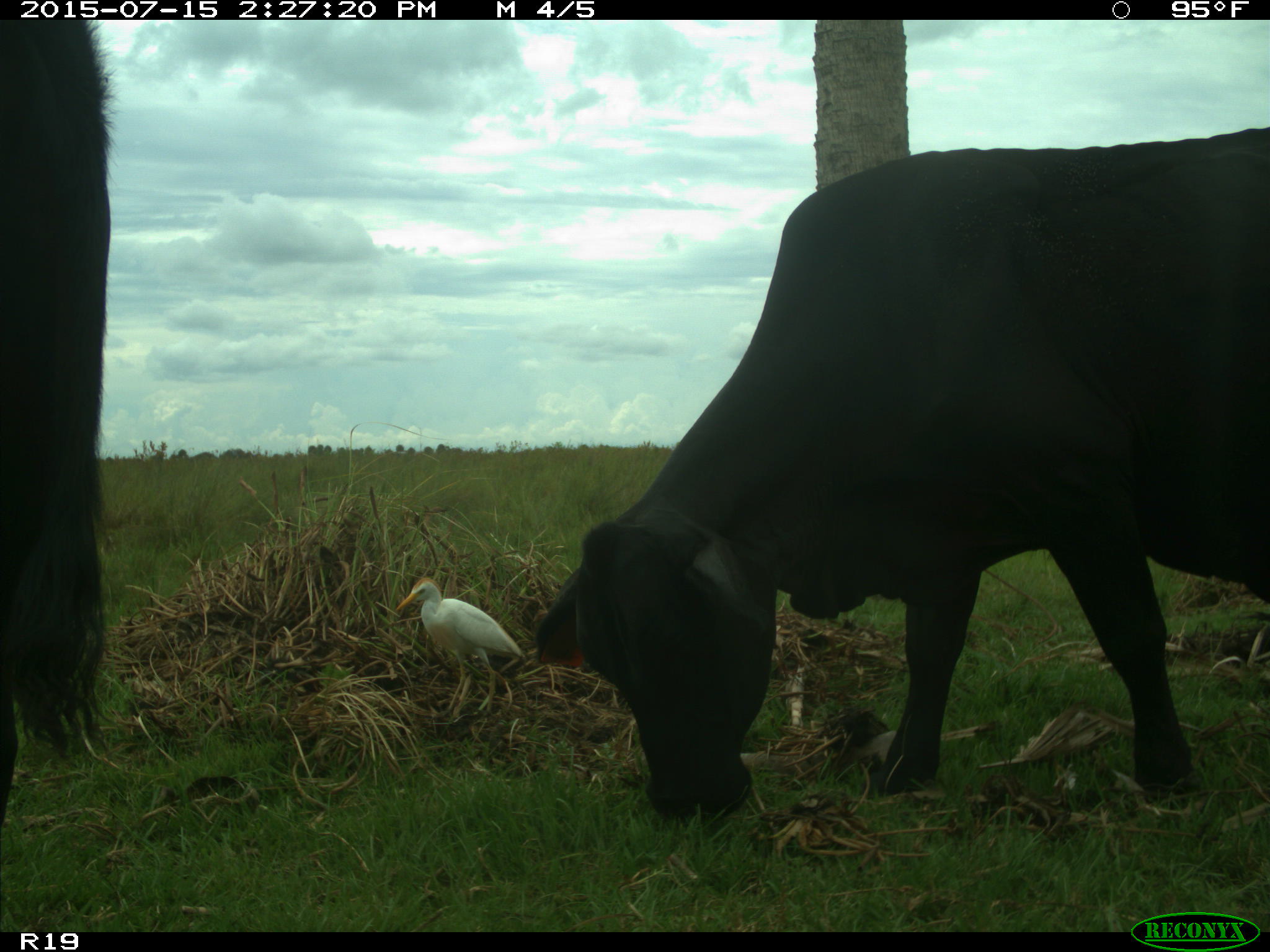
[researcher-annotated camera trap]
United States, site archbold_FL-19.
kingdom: Animalia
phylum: Chordata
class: Mammalia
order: Artiodactyla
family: Bovidae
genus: Bos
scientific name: Bos taurus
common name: domestic cow